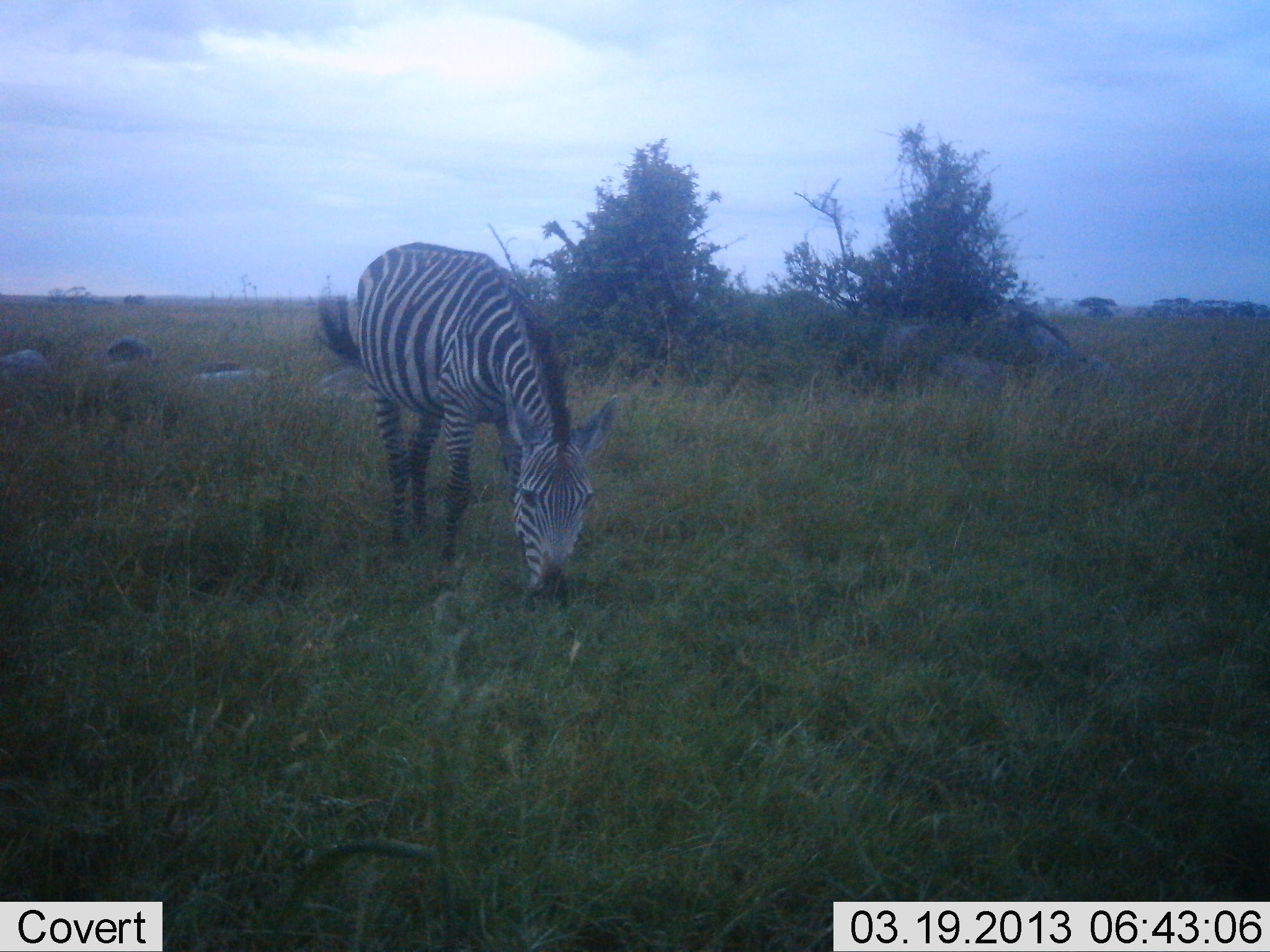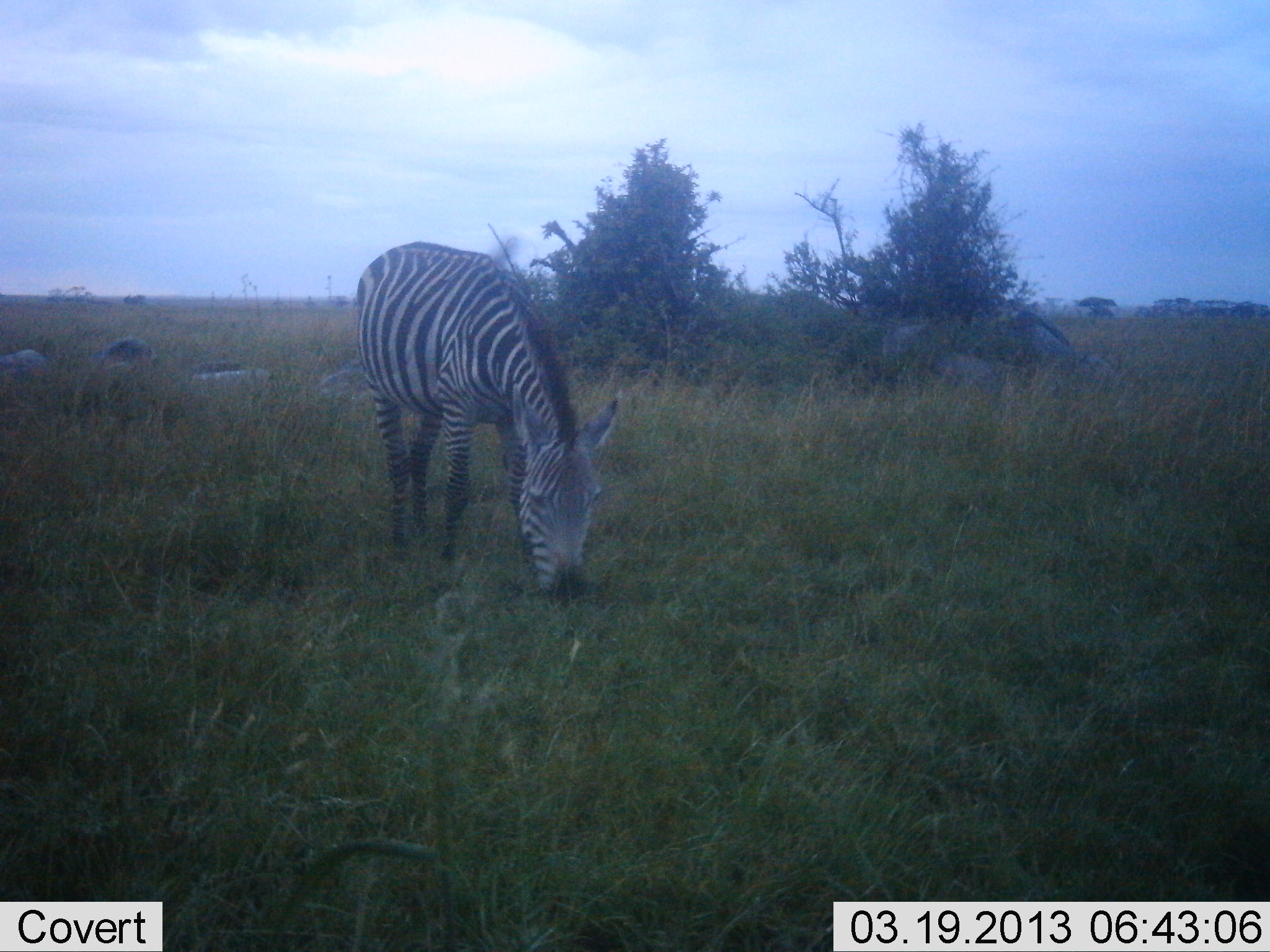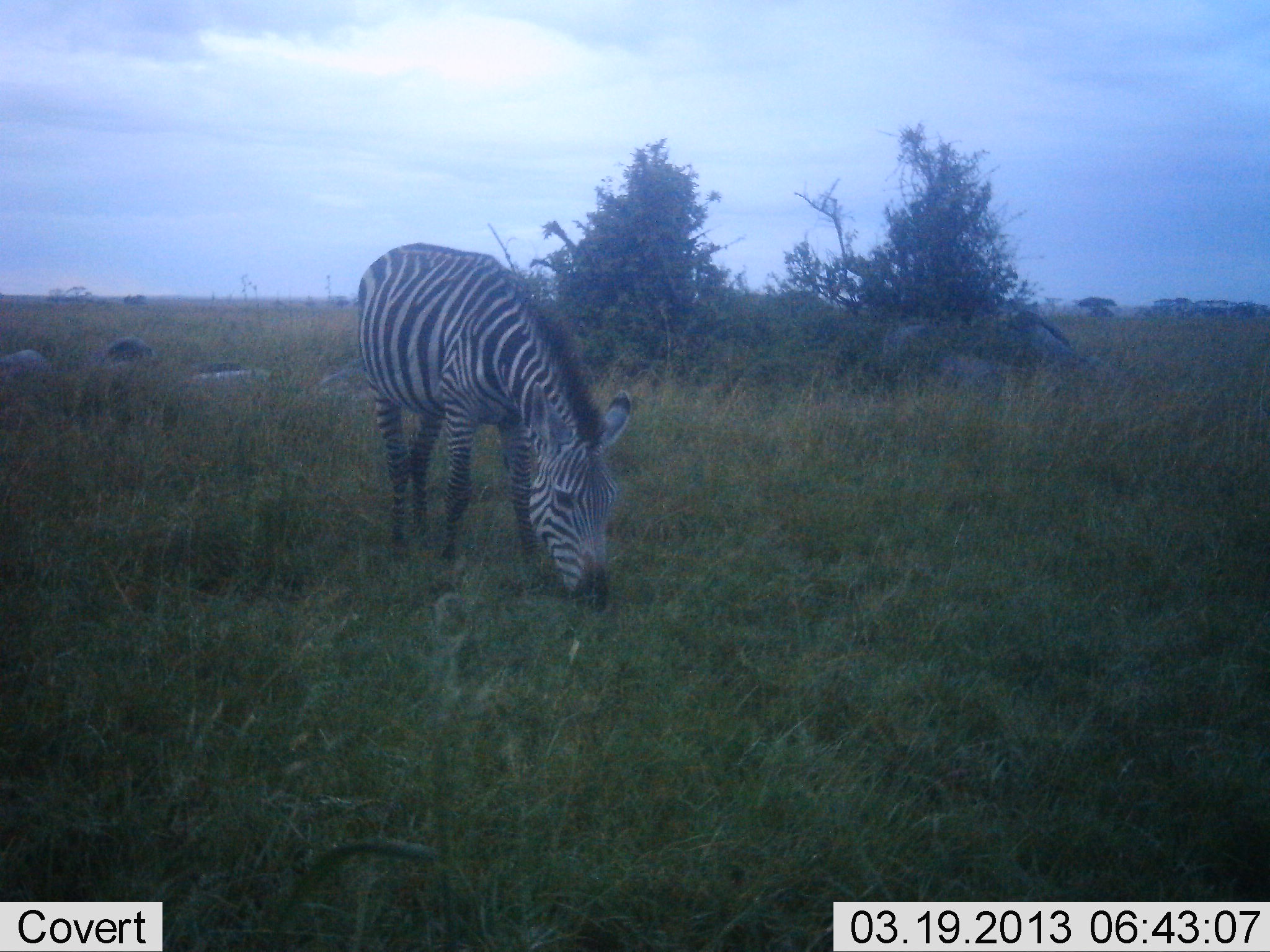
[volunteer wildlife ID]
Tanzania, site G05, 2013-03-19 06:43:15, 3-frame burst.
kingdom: Animalia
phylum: Chordata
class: Mammalia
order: Perissodactyla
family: Equidae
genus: Equus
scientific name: Equus quagga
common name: plains zebra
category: zebra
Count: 1.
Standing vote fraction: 19%.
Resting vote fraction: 0%.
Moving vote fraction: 0%.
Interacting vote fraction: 3%.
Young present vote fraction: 0%.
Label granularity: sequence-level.